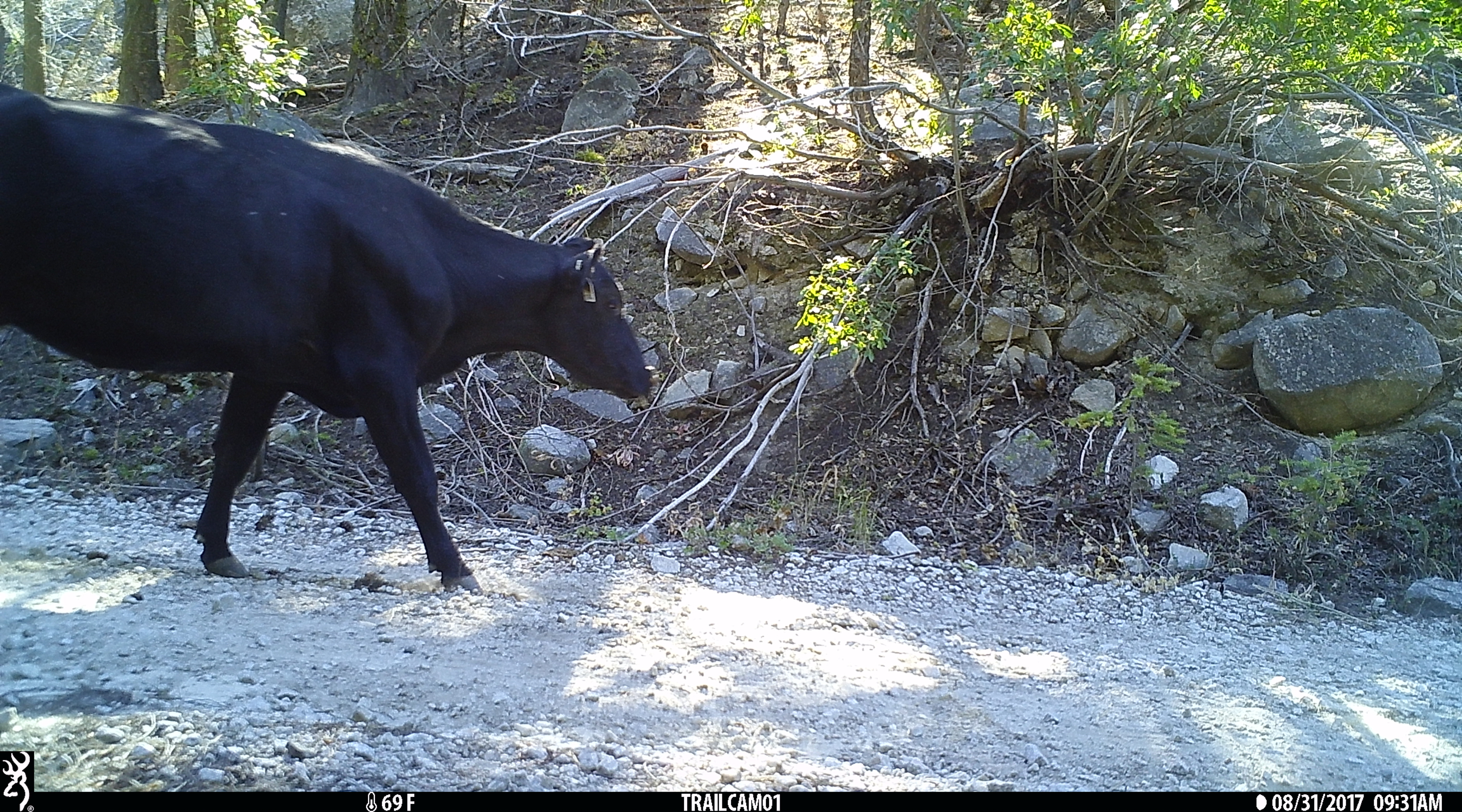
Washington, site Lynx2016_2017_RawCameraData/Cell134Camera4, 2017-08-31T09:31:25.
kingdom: Animalia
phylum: Chordata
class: Mammalia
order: Artiodactyla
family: Bovidae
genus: Bos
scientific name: Bos taurus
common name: domestic cattle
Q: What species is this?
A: Domestic cattle (Bos taurus).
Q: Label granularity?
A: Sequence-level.